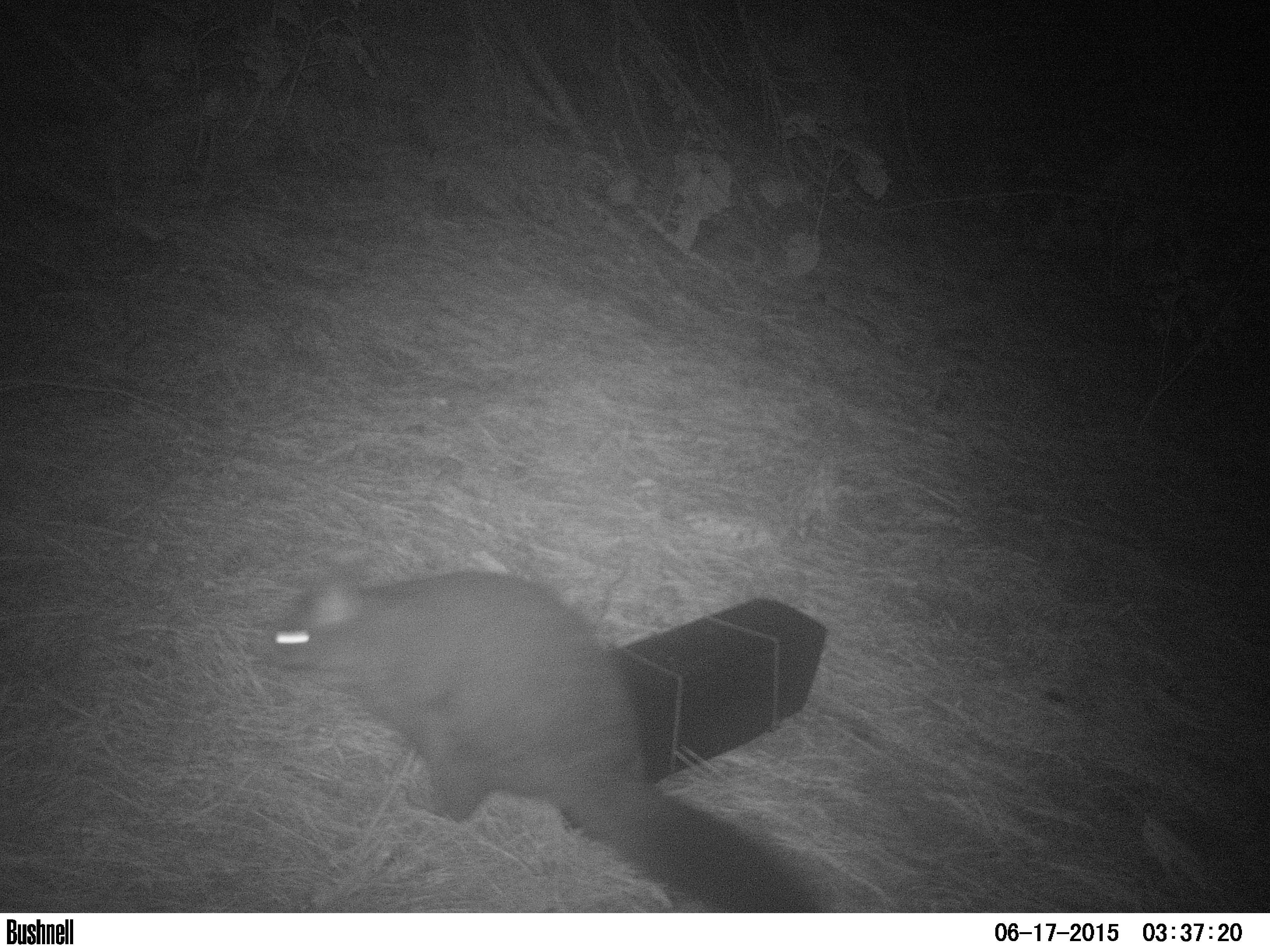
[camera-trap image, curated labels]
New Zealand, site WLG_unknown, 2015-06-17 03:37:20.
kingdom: Animalia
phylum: Chordata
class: Mammalia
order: Diprotodontia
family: Phalangeridae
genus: Trichosurus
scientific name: Trichosurus vulpecula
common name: common brushtail possum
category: possum